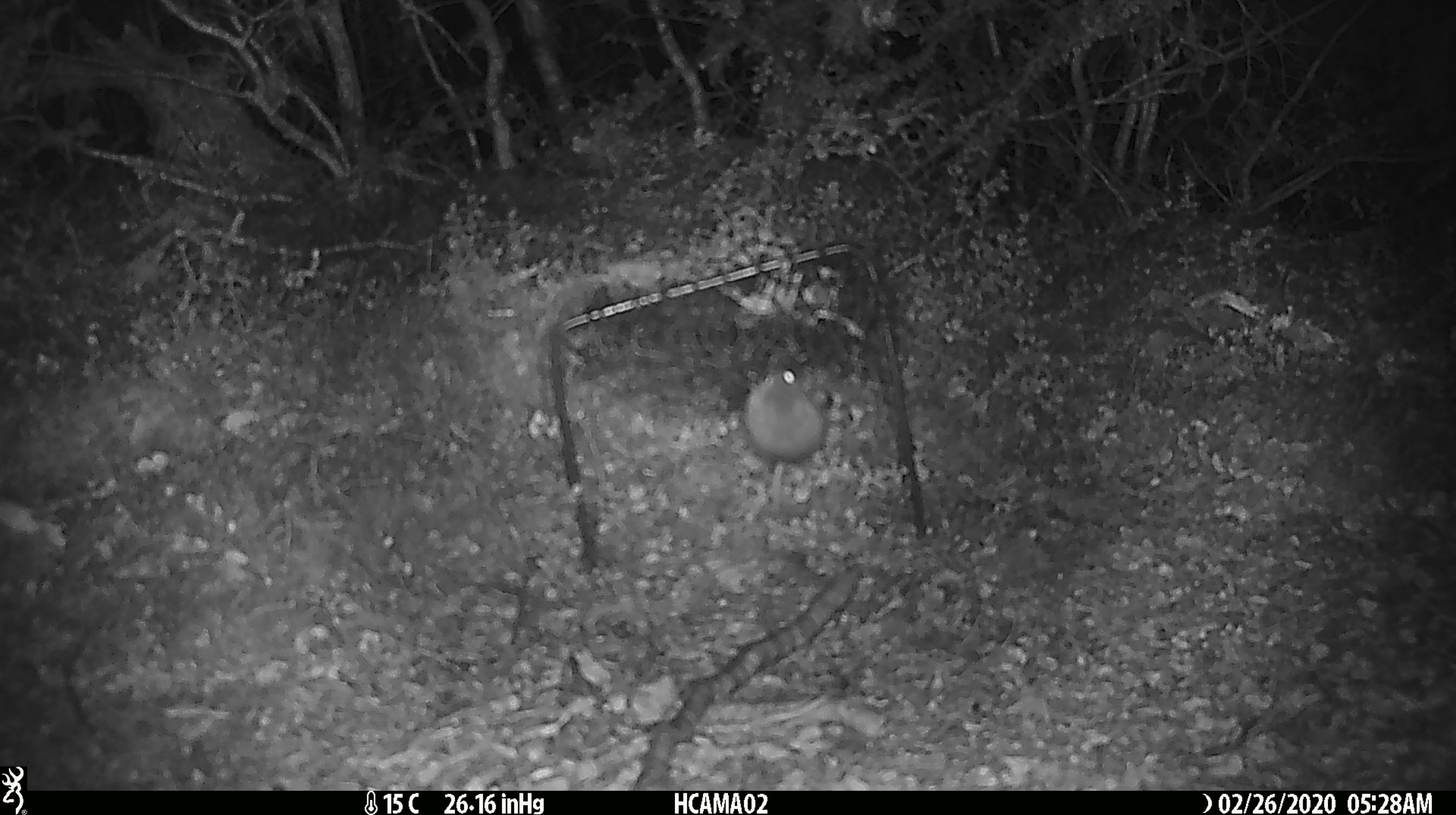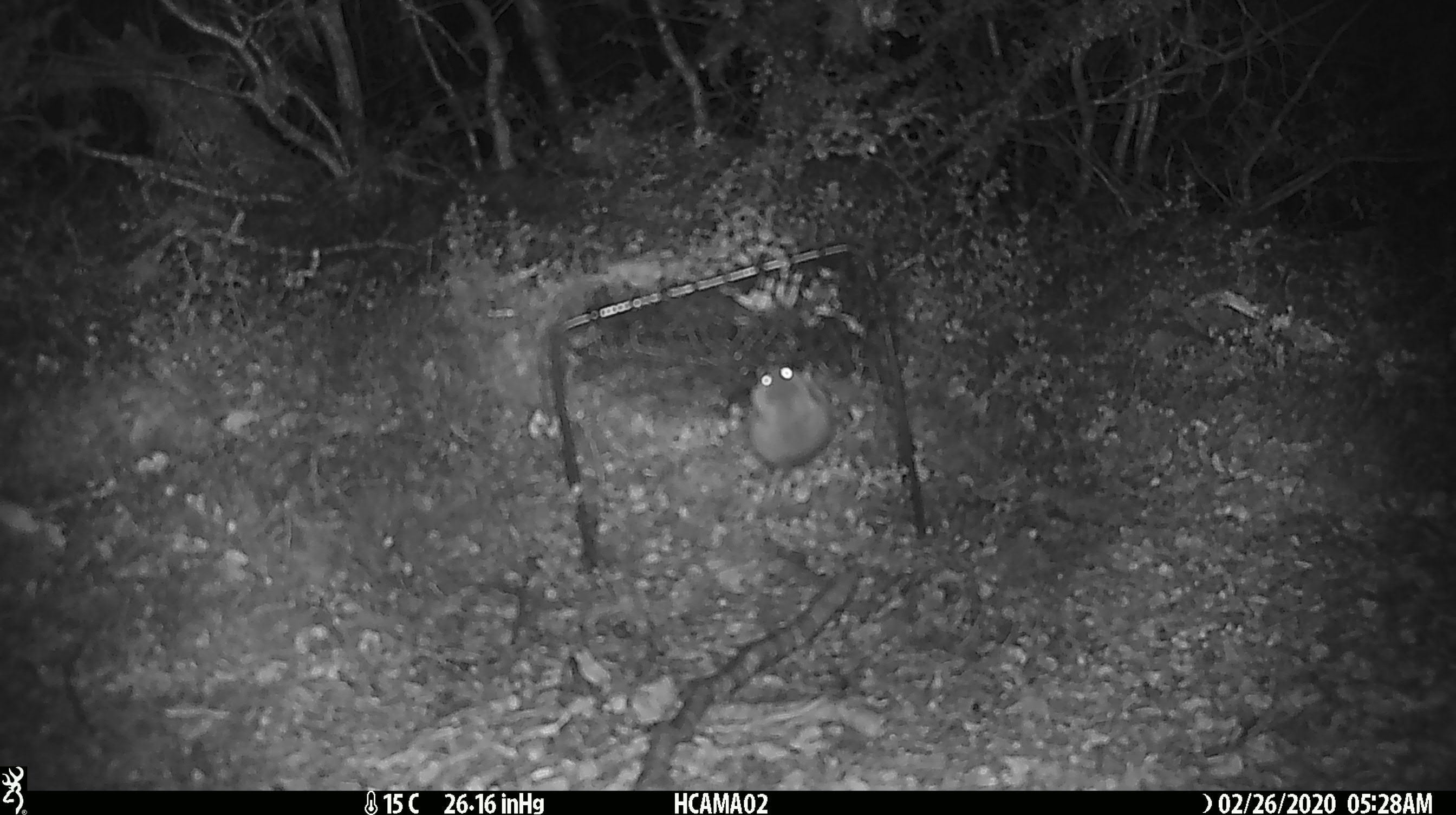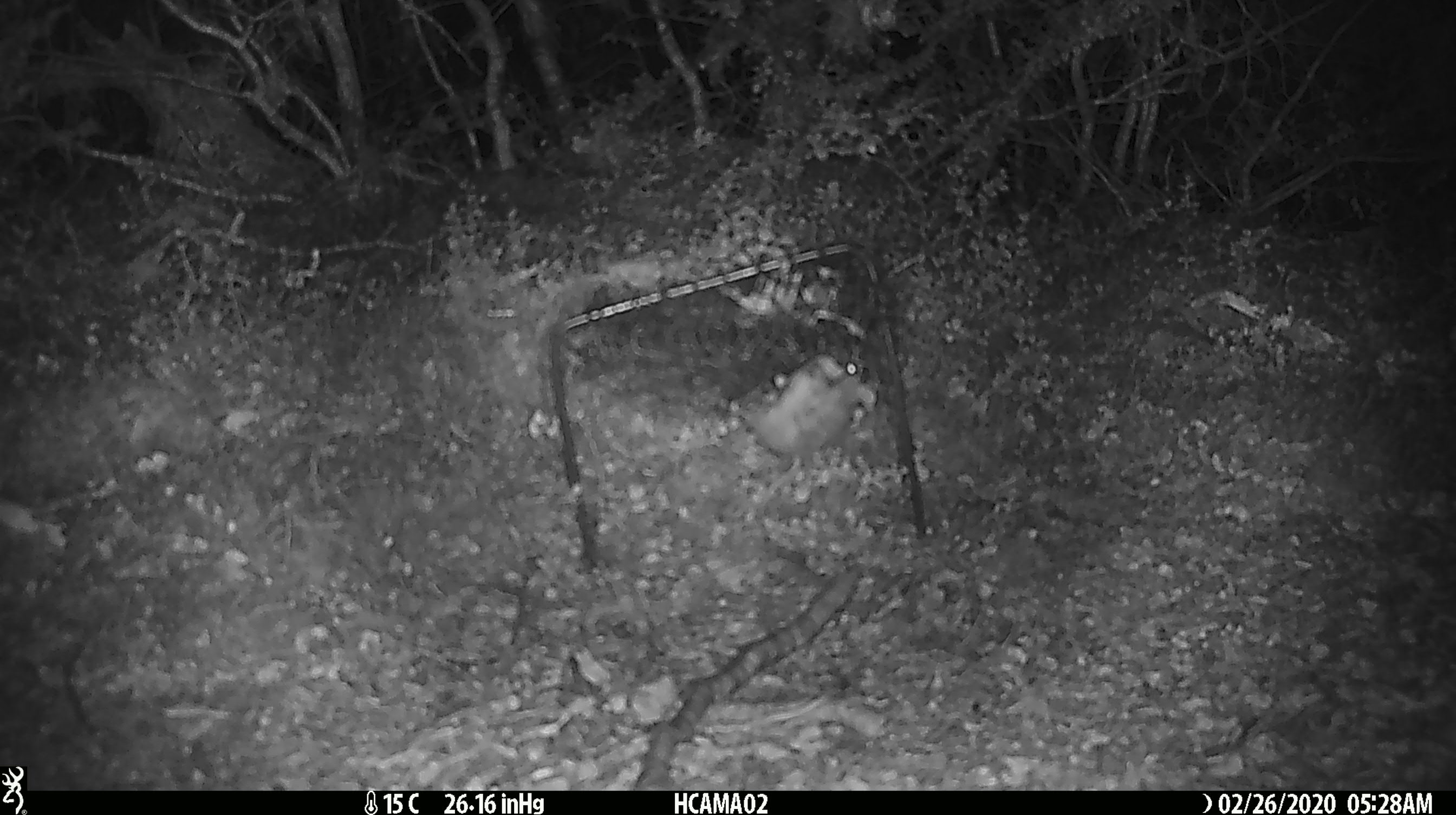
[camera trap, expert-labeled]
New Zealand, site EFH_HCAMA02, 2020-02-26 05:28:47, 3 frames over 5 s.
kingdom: Animalia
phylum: Chordata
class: Mammalia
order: Rodentia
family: Muridae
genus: Mus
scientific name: Mus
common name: mouse